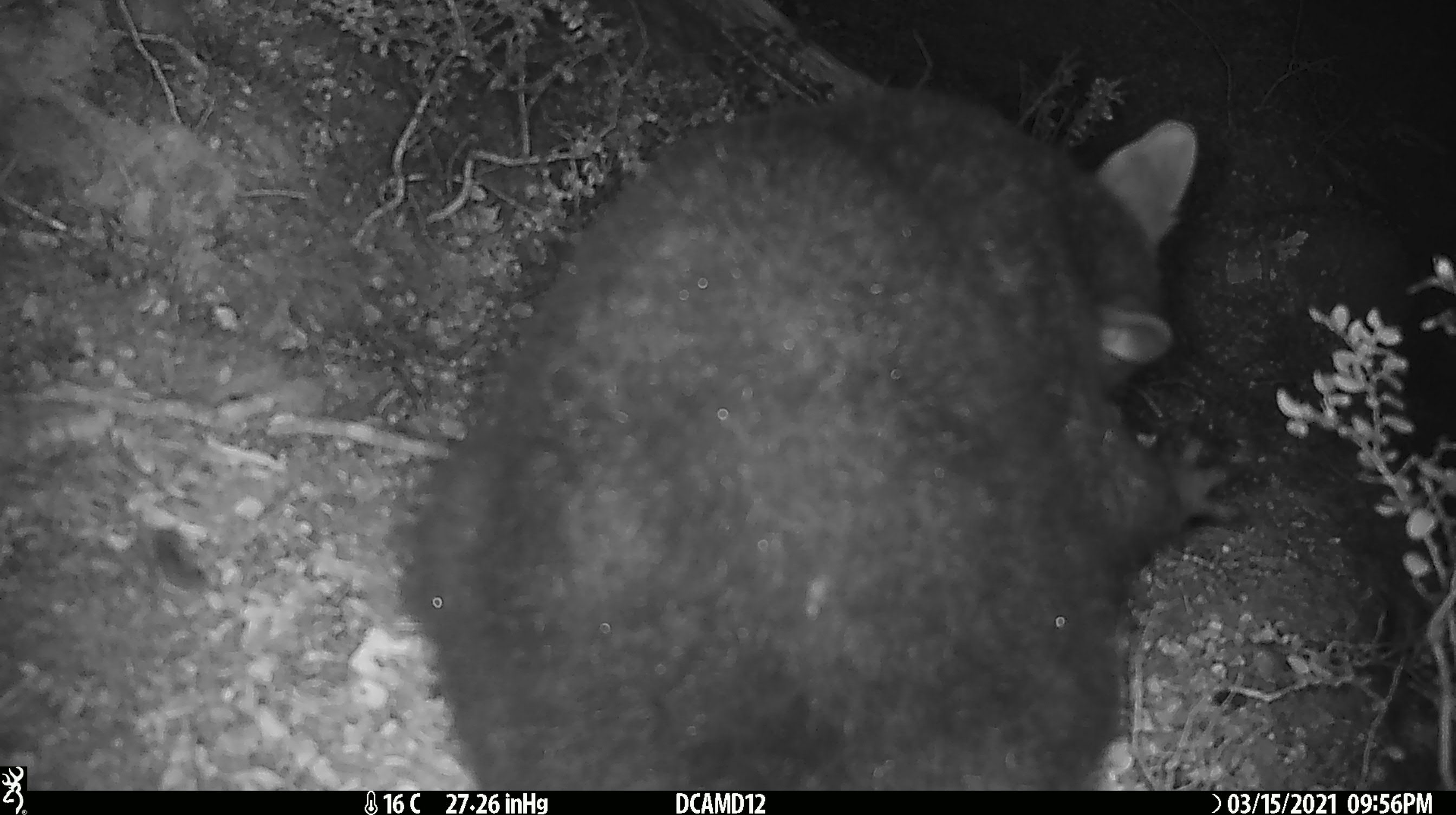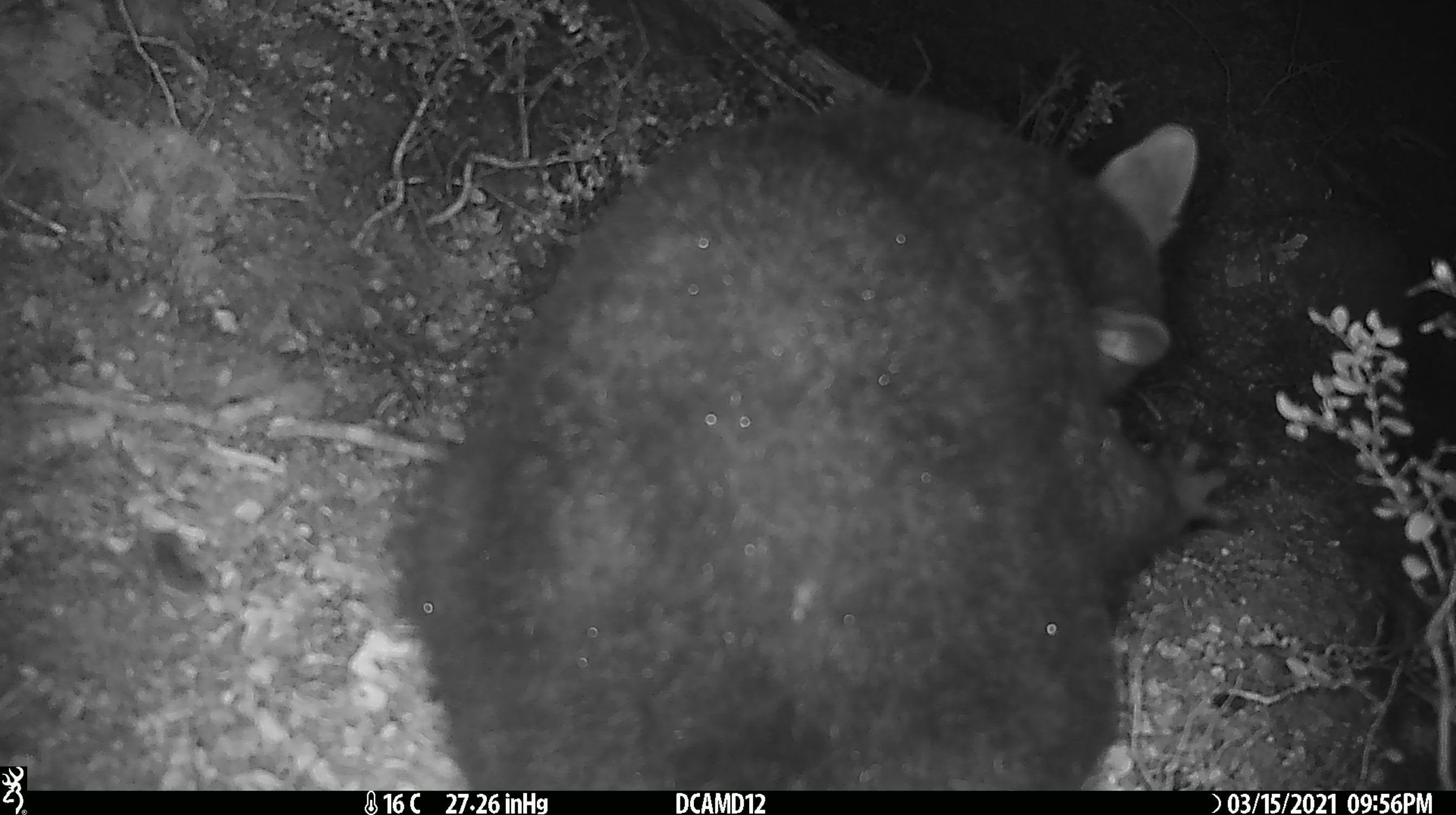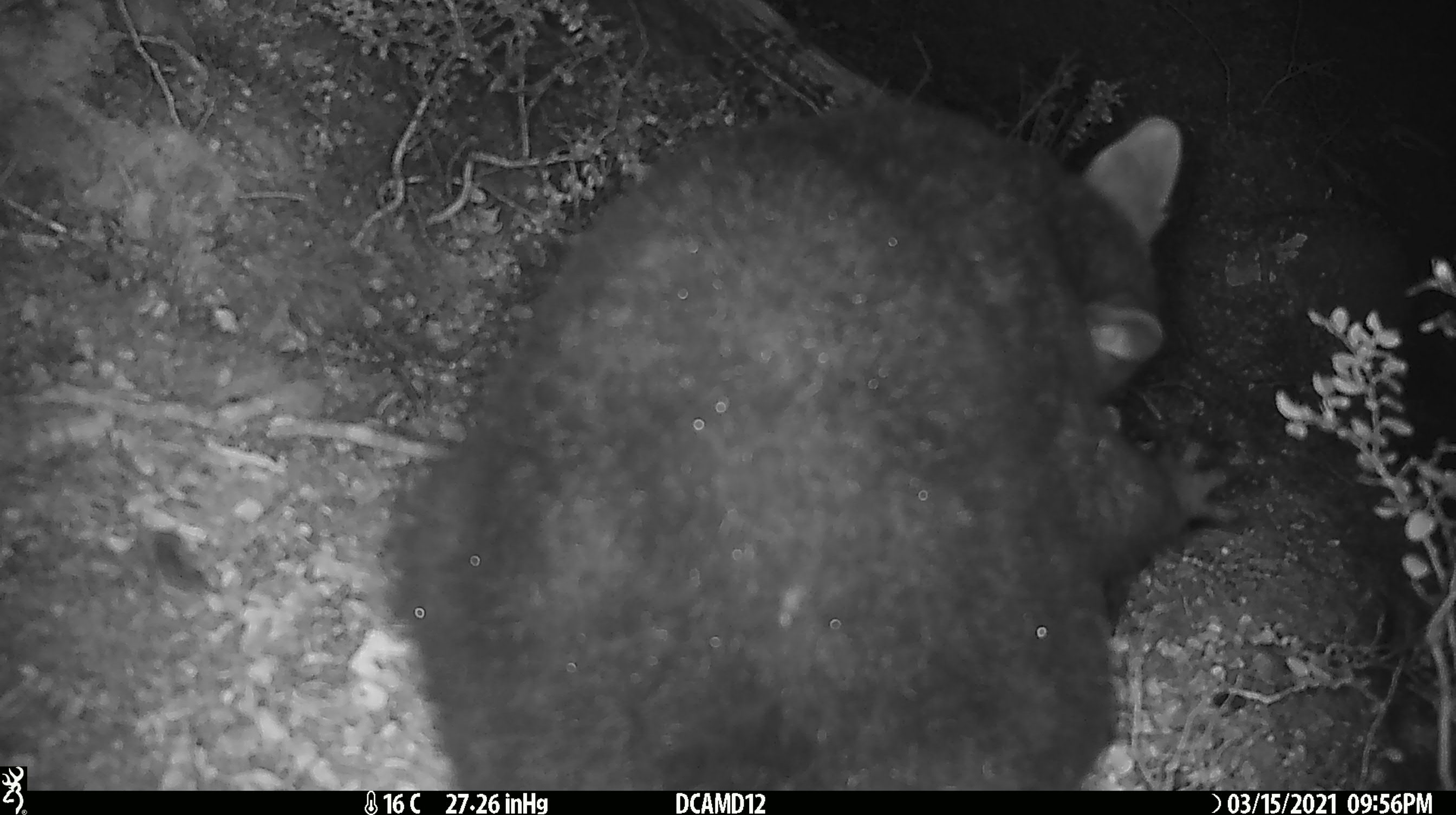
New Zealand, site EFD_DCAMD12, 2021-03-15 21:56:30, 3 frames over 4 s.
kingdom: Animalia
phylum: Chordata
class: Mammalia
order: Diprotodontia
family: Phalangeridae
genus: Trichosurus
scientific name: Trichosurus vulpecula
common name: common brushtail possum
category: possum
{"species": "possum (common brushtail possum) (Trichosurus vulpecula)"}